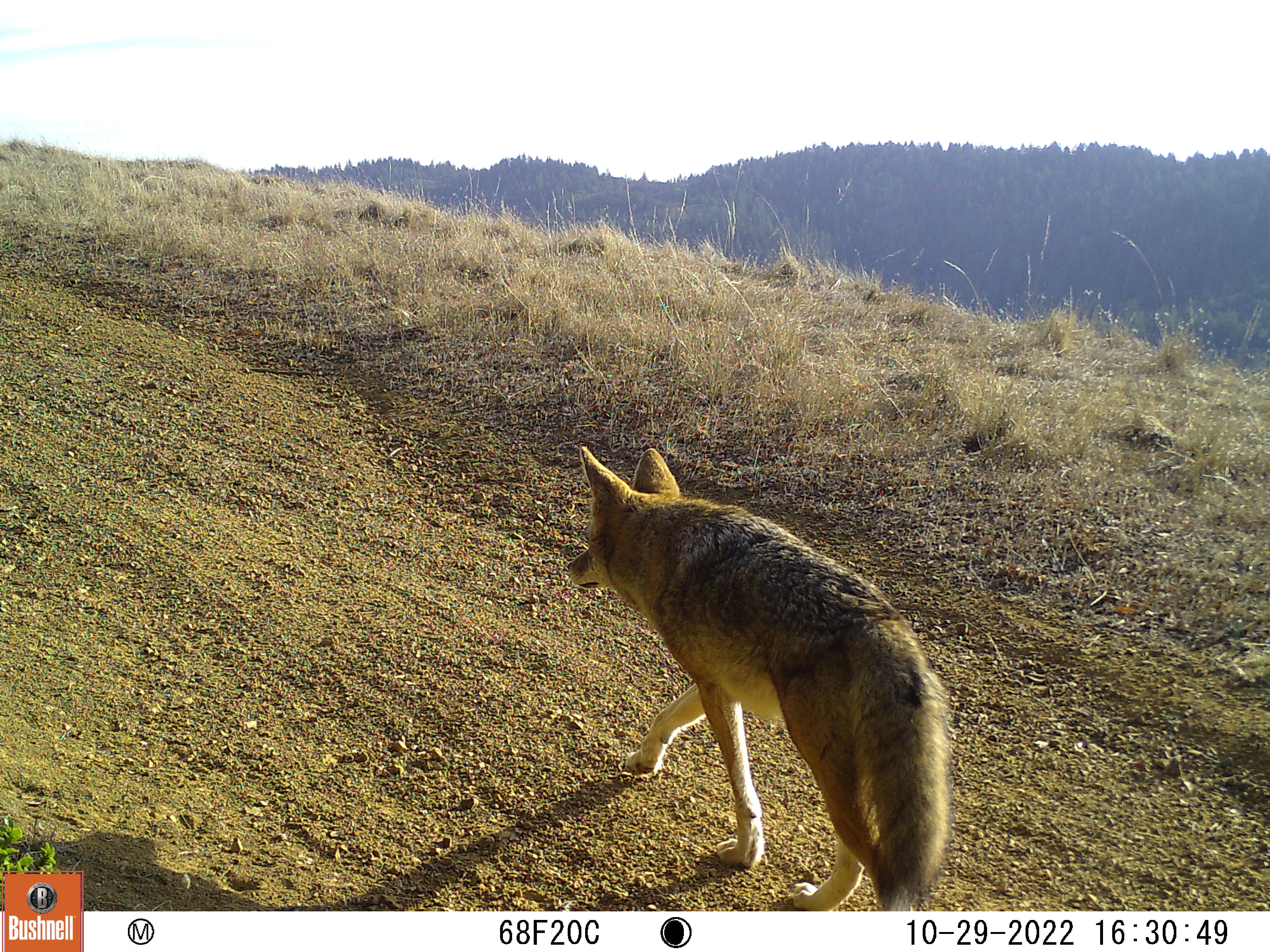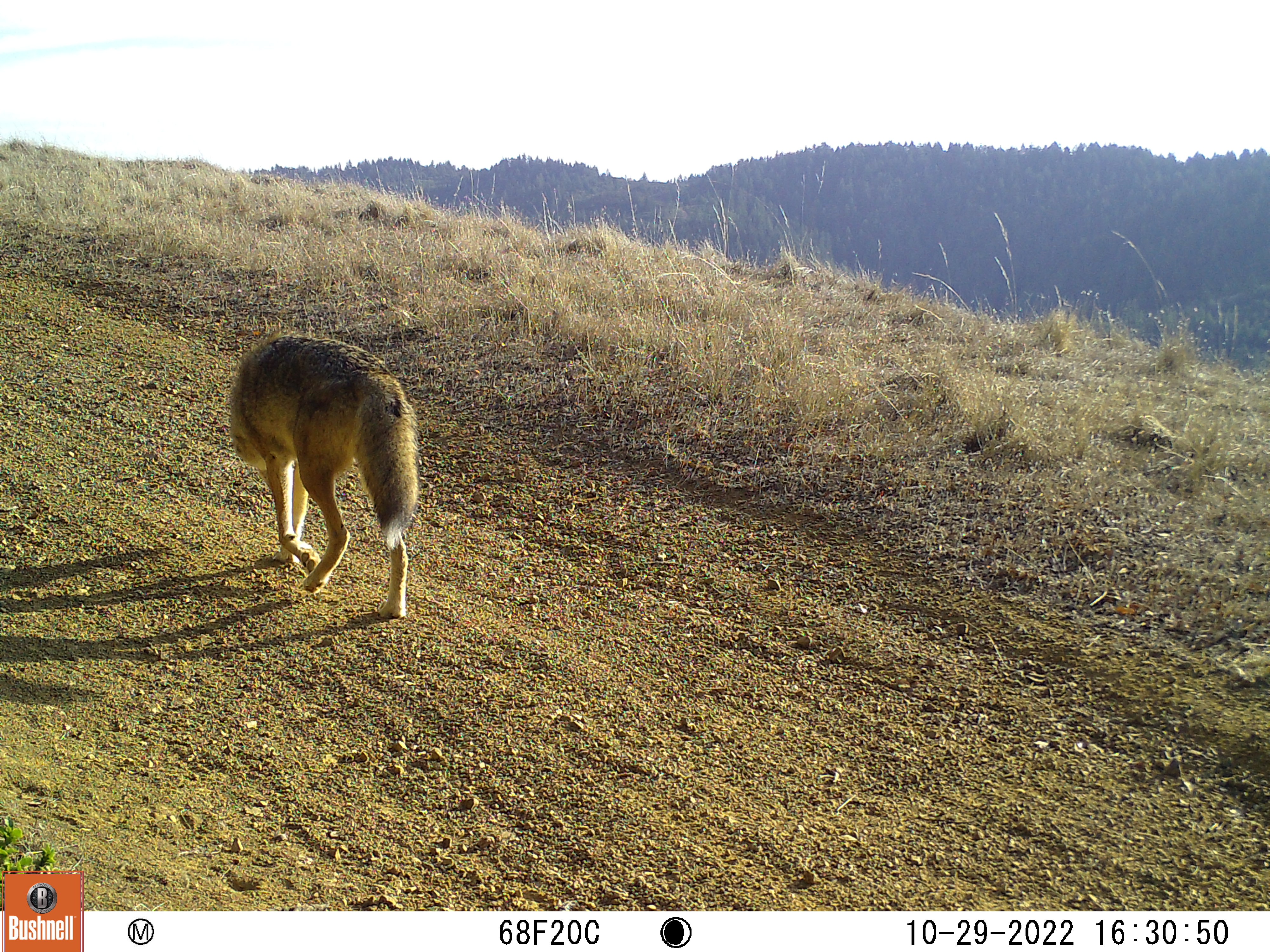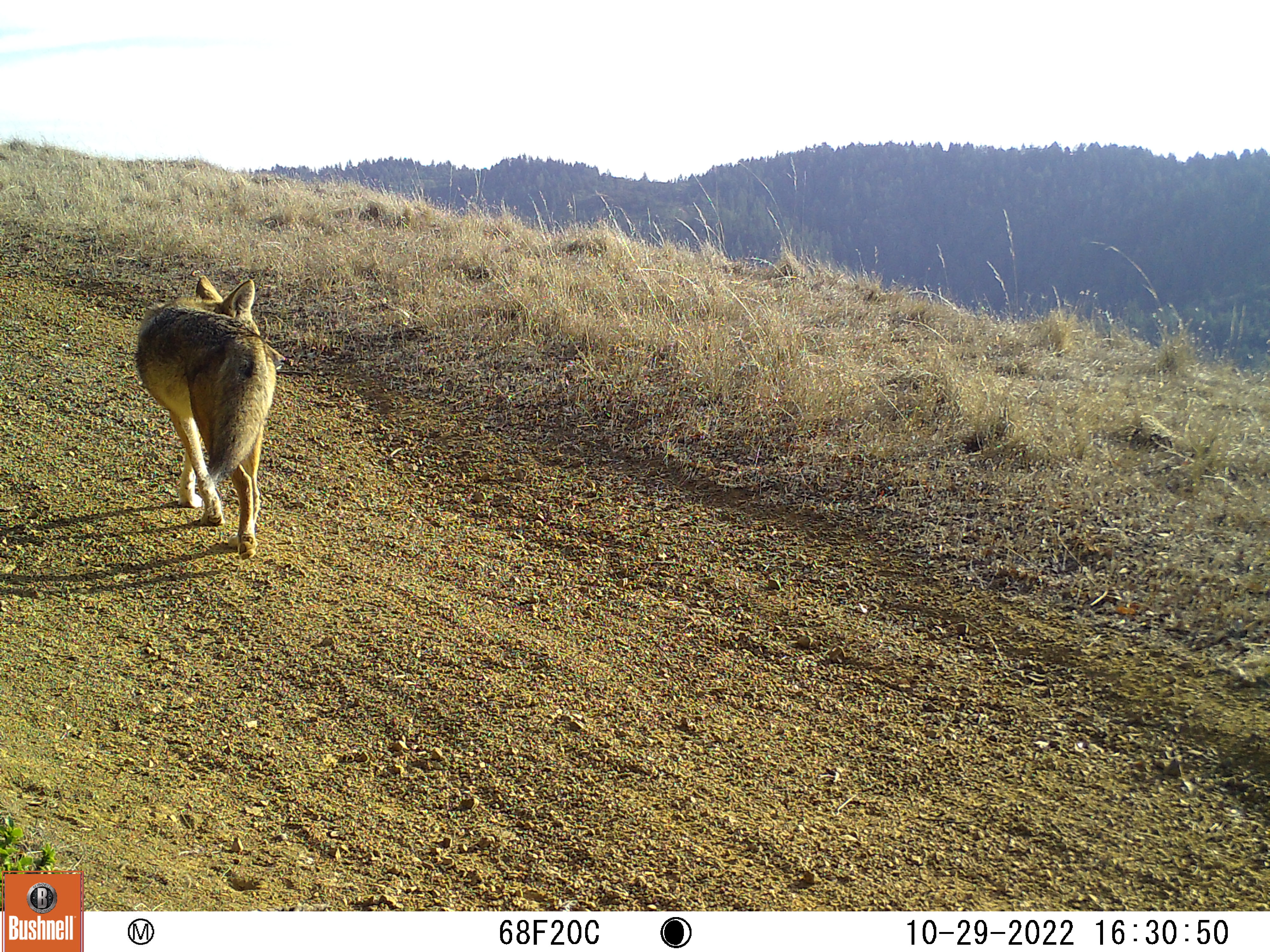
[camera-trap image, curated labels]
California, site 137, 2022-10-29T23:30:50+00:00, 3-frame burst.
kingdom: Animalia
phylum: Chordata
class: Mammalia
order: Carnivora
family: Canidae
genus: Canis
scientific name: Canis latrans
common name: coyote